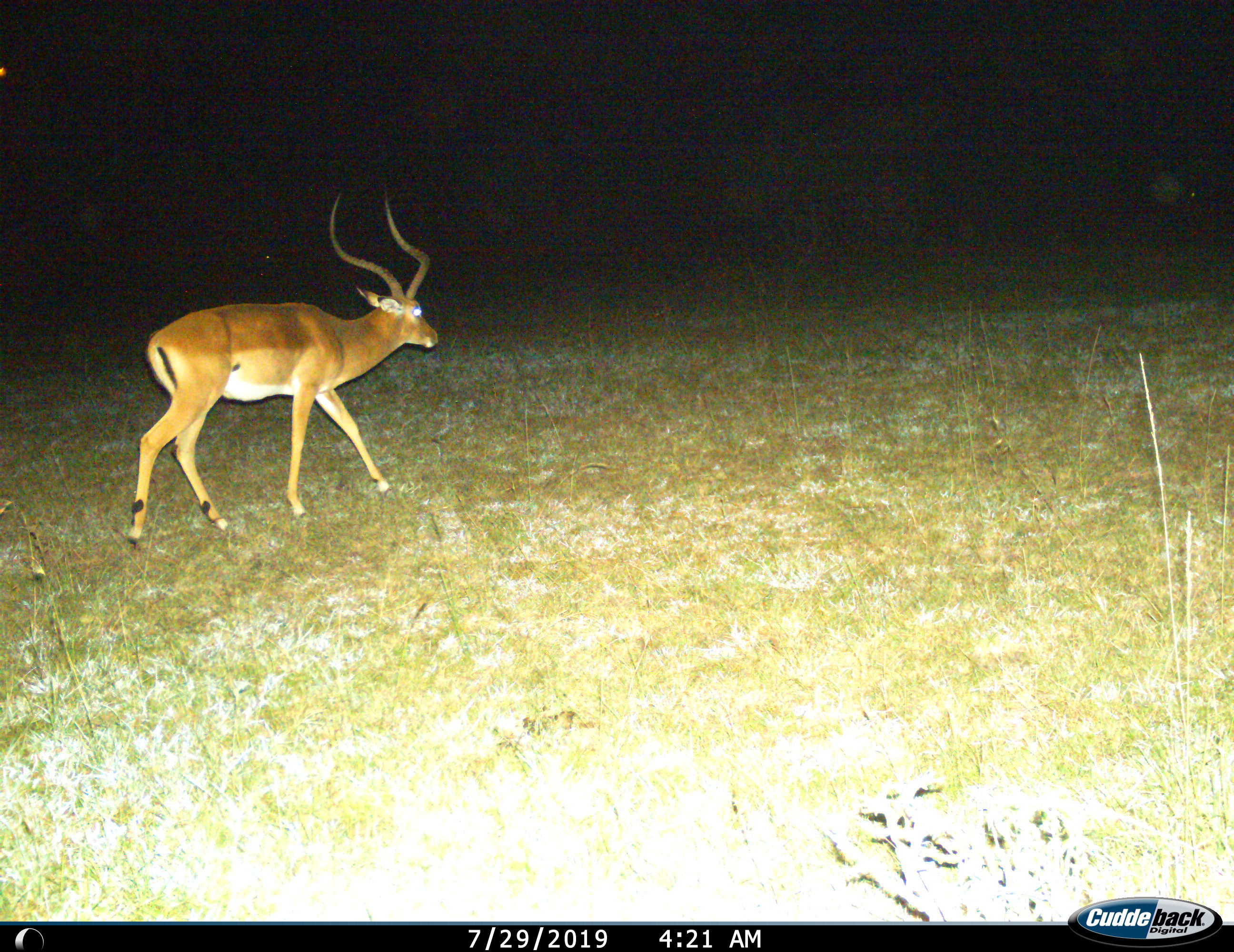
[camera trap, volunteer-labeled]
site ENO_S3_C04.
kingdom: Animalia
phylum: Chordata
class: Mammalia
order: Artiodactyla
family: Bovidae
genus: Aepyceros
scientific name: Aepyceros melampus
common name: impala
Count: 1.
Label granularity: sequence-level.